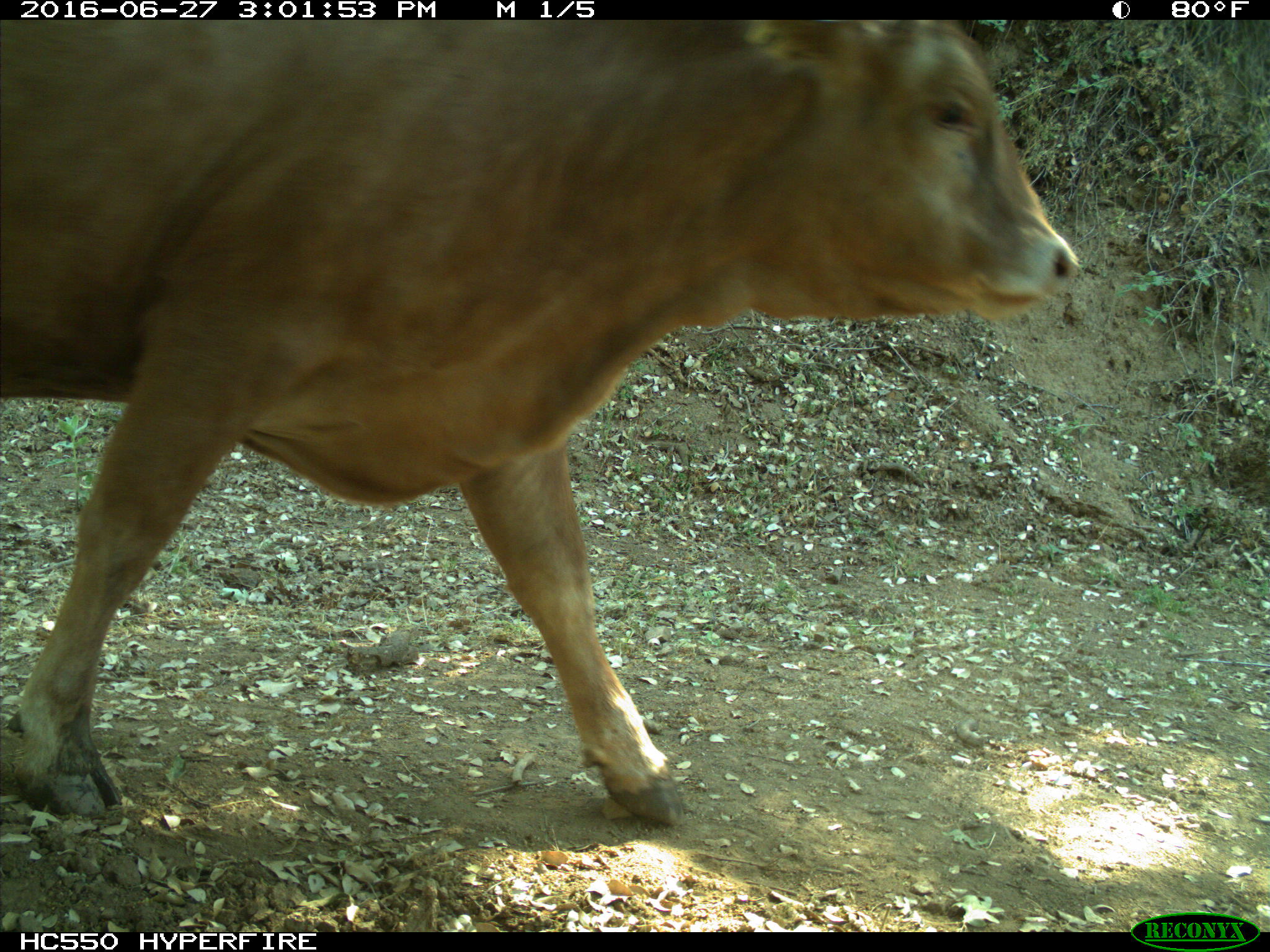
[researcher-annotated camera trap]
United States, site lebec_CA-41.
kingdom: Animalia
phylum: Chordata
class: Mammalia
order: Artiodactyla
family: Bovidae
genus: Bos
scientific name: Bos taurus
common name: domestic cow